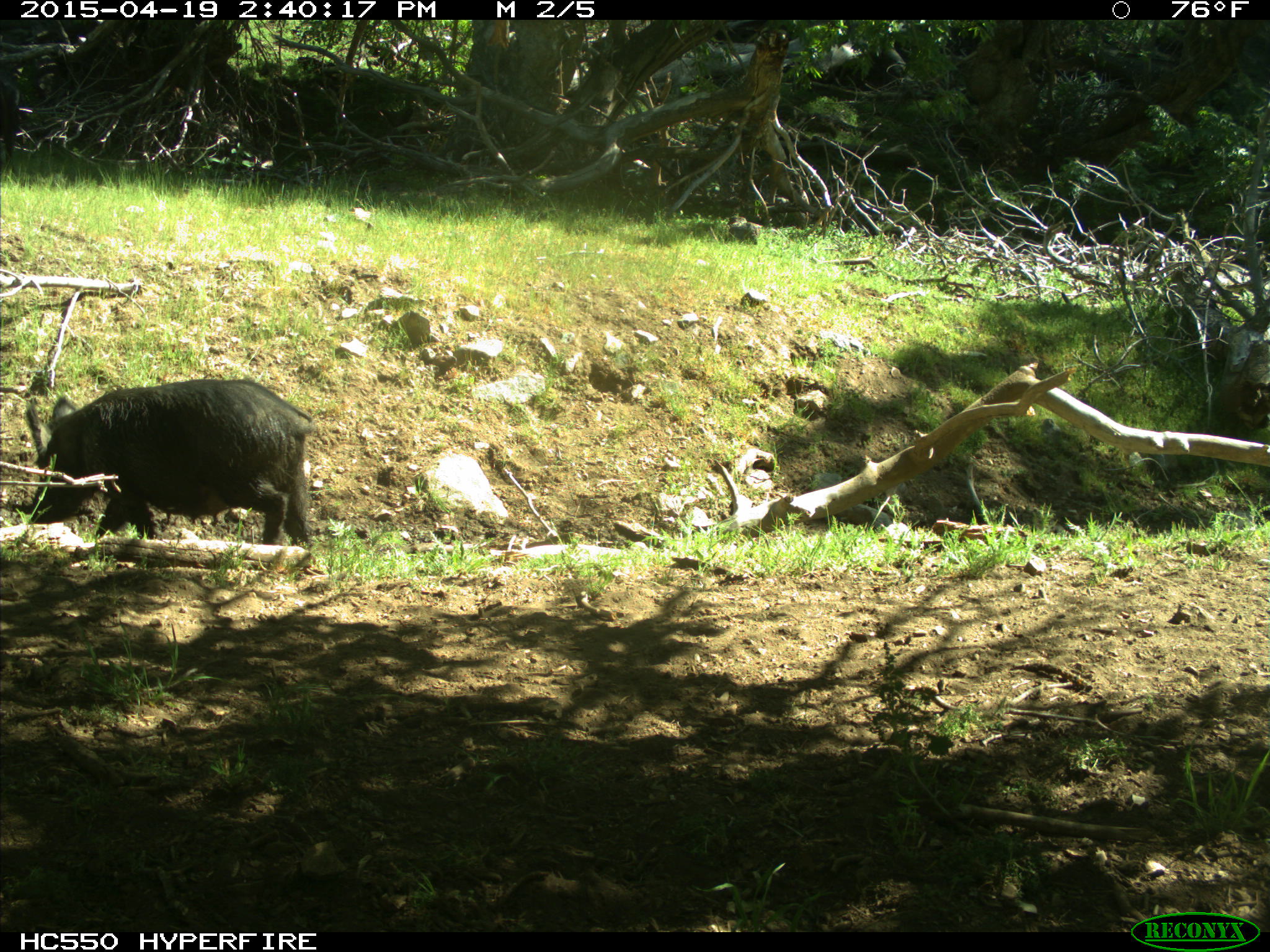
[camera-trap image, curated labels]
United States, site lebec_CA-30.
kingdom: Animalia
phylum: Chordata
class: Mammalia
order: Artiodactyla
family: Suidae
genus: Sus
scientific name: Sus scrofa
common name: wild boar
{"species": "Sus scrofa (wild boar)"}